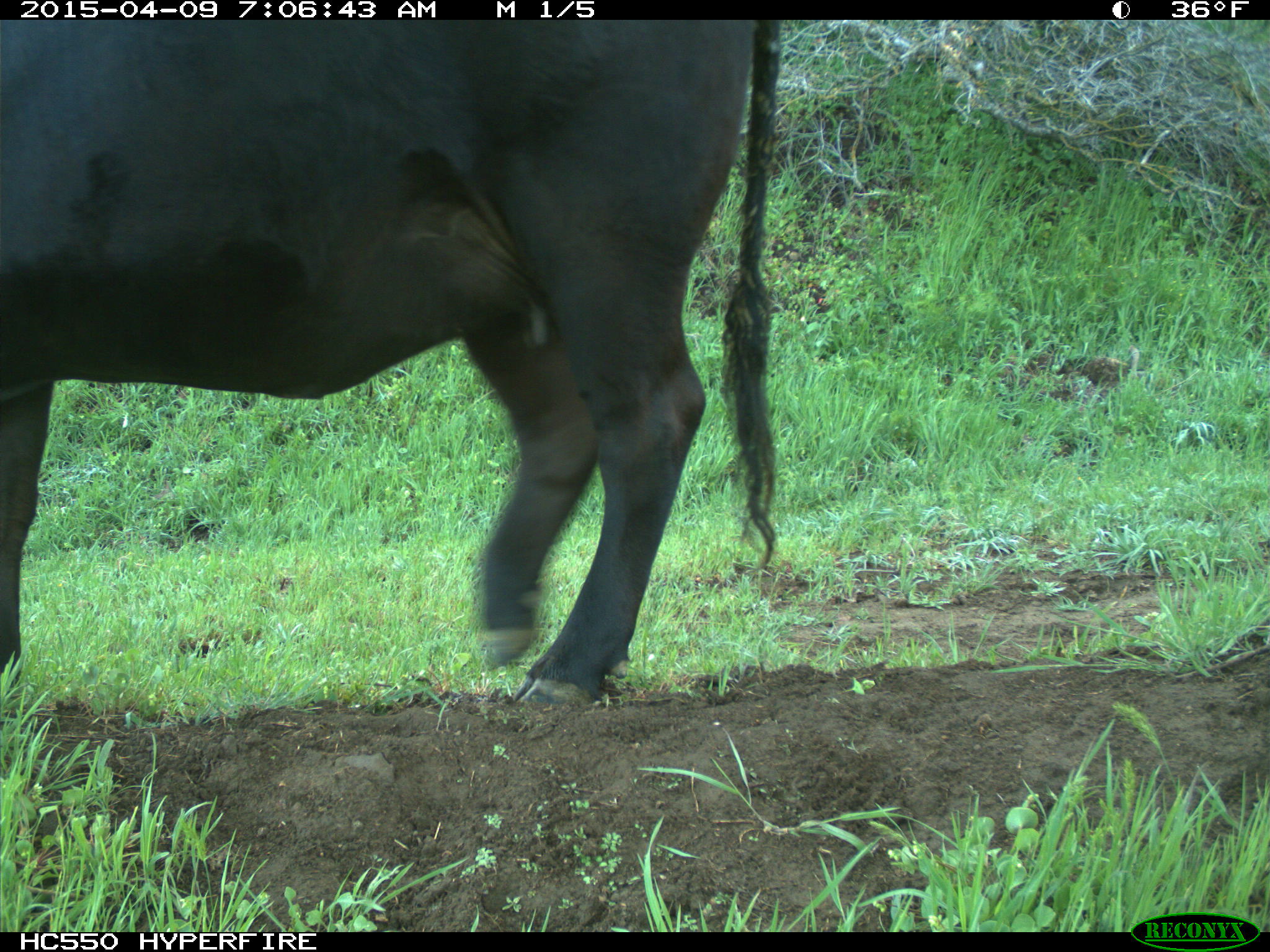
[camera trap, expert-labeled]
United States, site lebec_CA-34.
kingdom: Animalia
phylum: Chordata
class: Mammalia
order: Artiodactyla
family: Bovidae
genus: Bos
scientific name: Bos taurus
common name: domestic cow